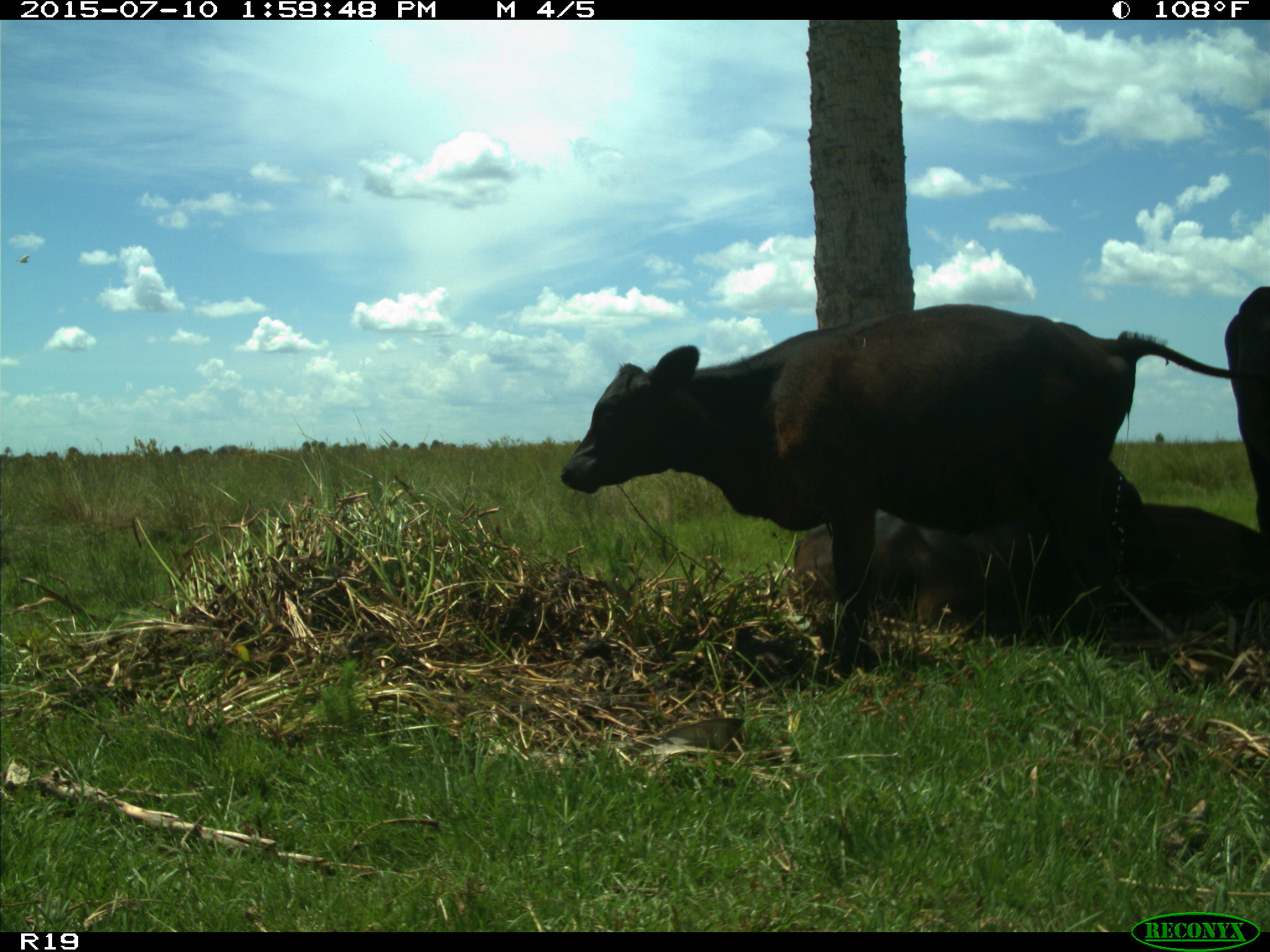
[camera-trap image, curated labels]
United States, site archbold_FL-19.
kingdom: Animalia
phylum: Chordata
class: Mammalia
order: Artiodactyla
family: Bovidae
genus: Bos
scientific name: Bos taurus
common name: domestic cow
Bos taurus (domestic cow).